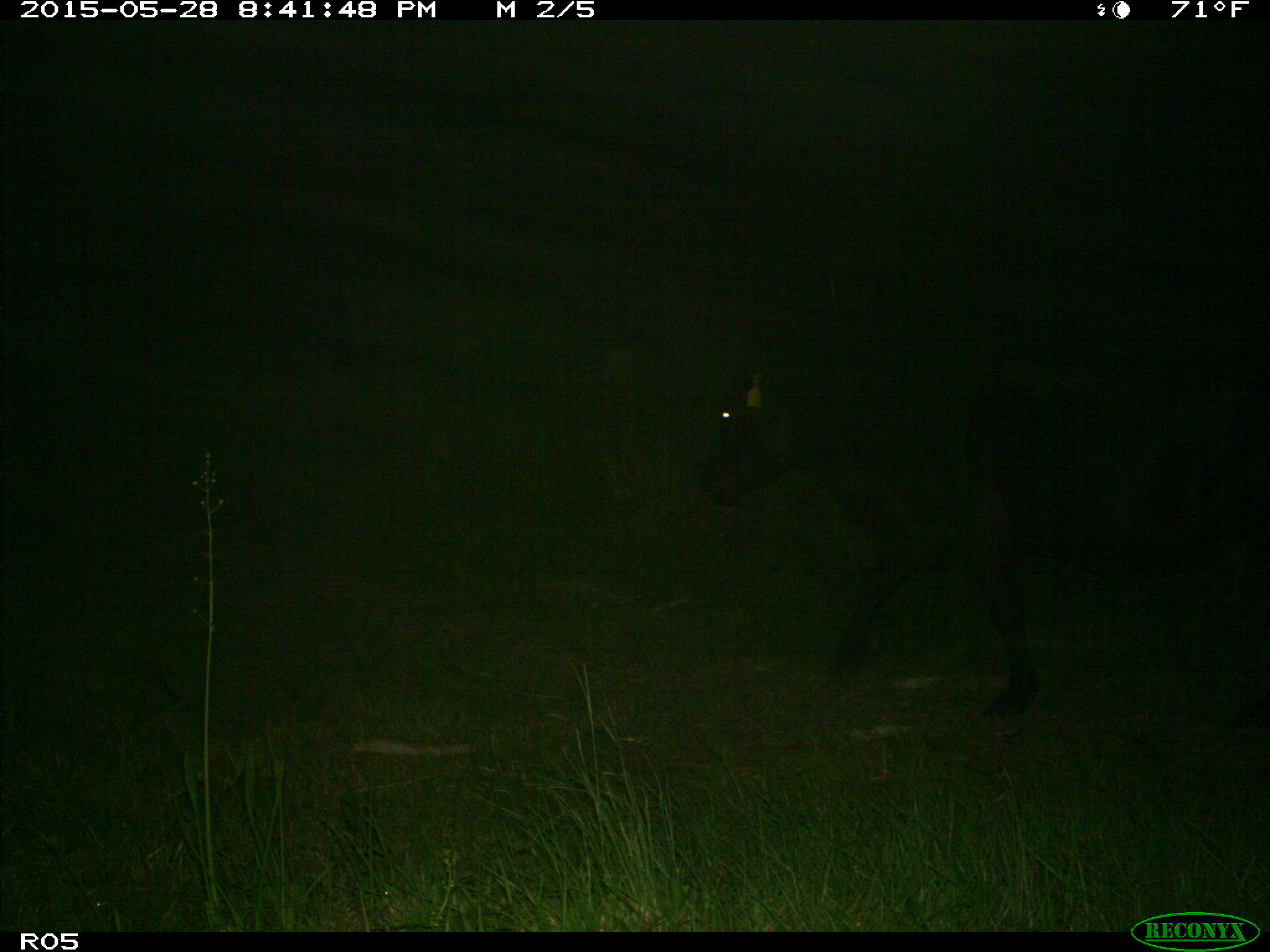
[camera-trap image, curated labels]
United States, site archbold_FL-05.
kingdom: Animalia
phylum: Chordata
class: Mammalia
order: Artiodactyla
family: Bovidae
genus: Bos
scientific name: Bos taurus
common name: domestic cow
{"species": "Bos taurus (domestic cow)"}